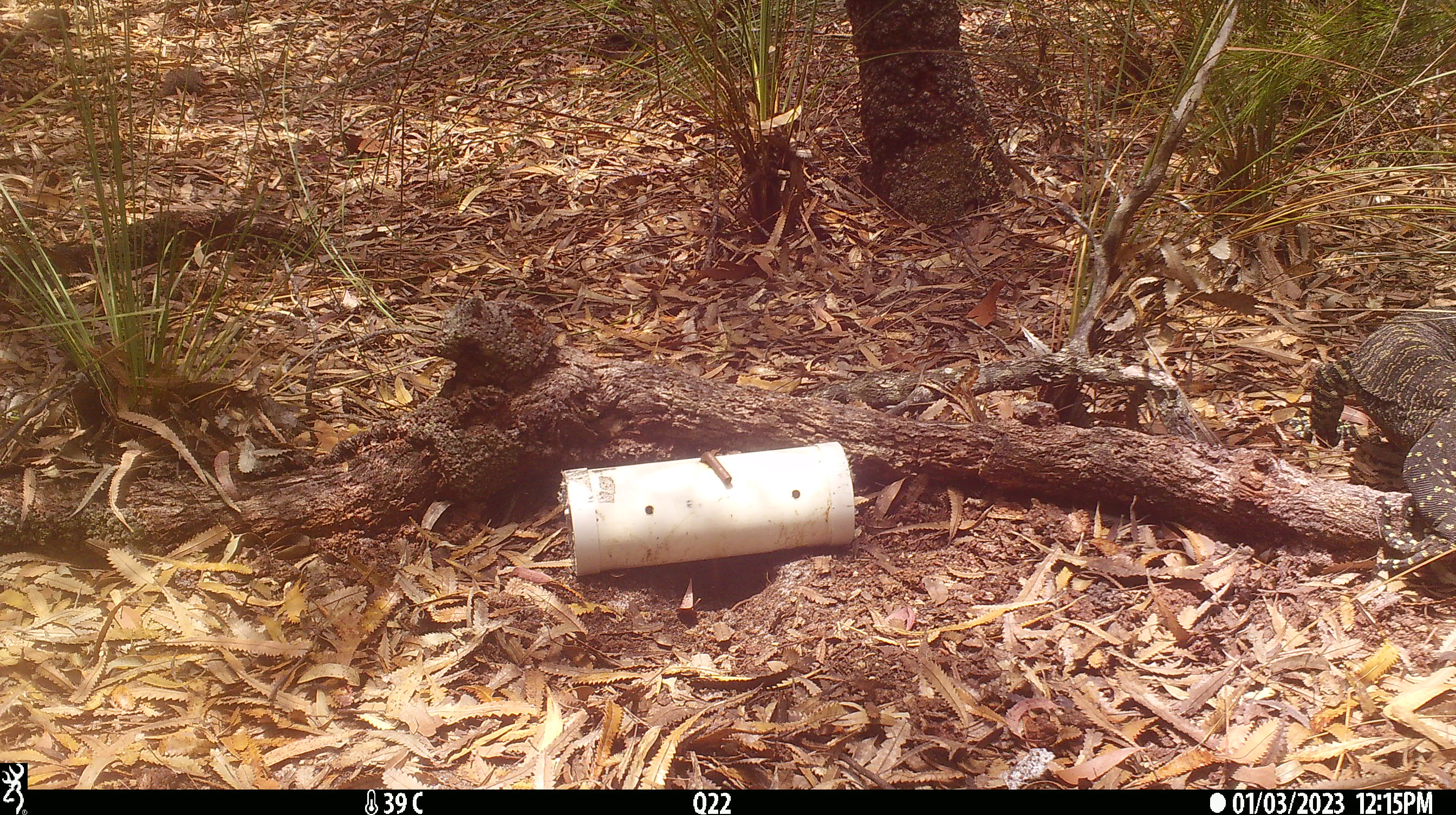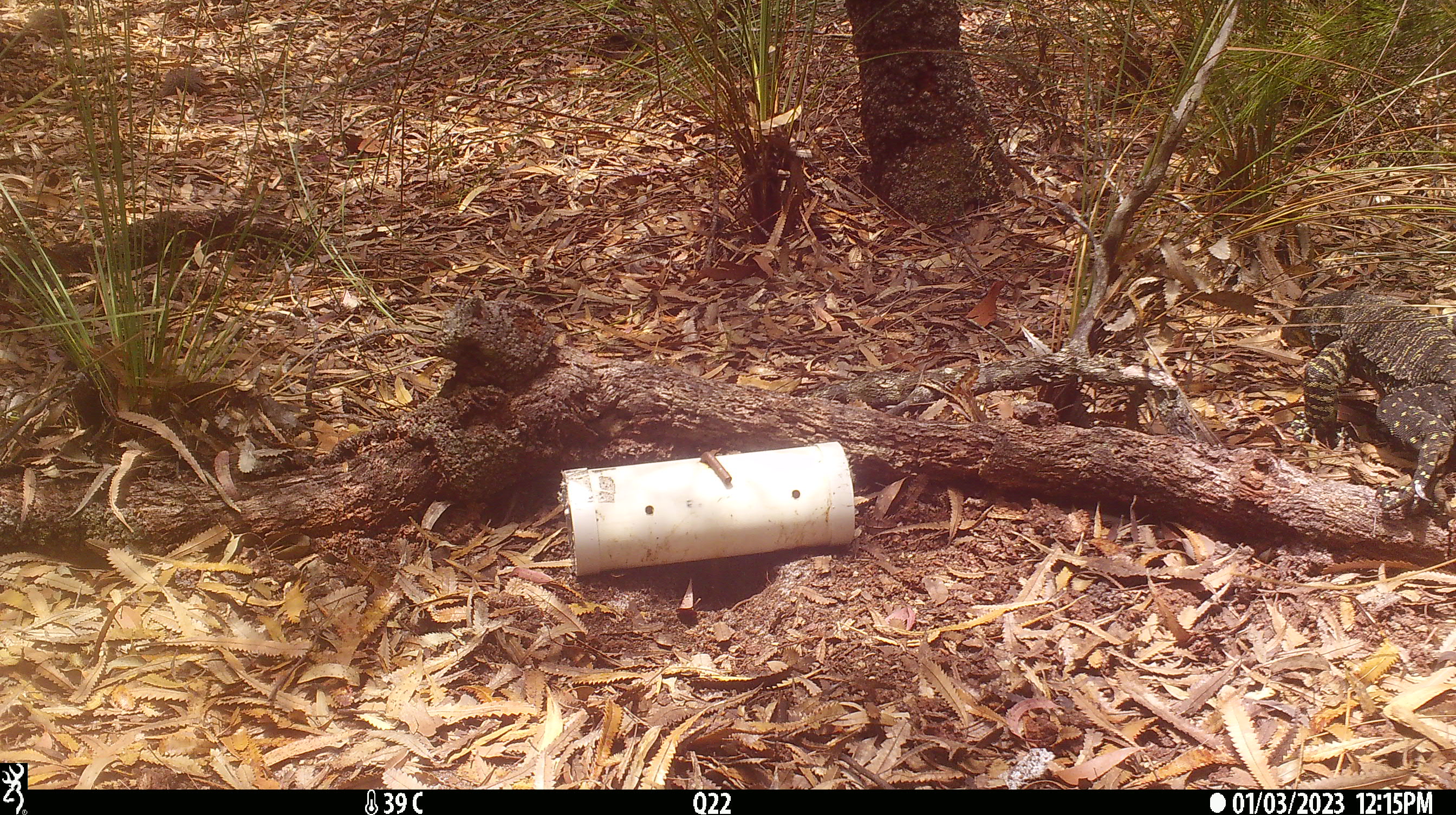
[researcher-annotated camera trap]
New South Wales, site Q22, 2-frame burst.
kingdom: Animalia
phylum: Chordata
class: Reptilia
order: Squamata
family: Varanidae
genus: Varanus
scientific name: Varanus varius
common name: lace monitor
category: goanna